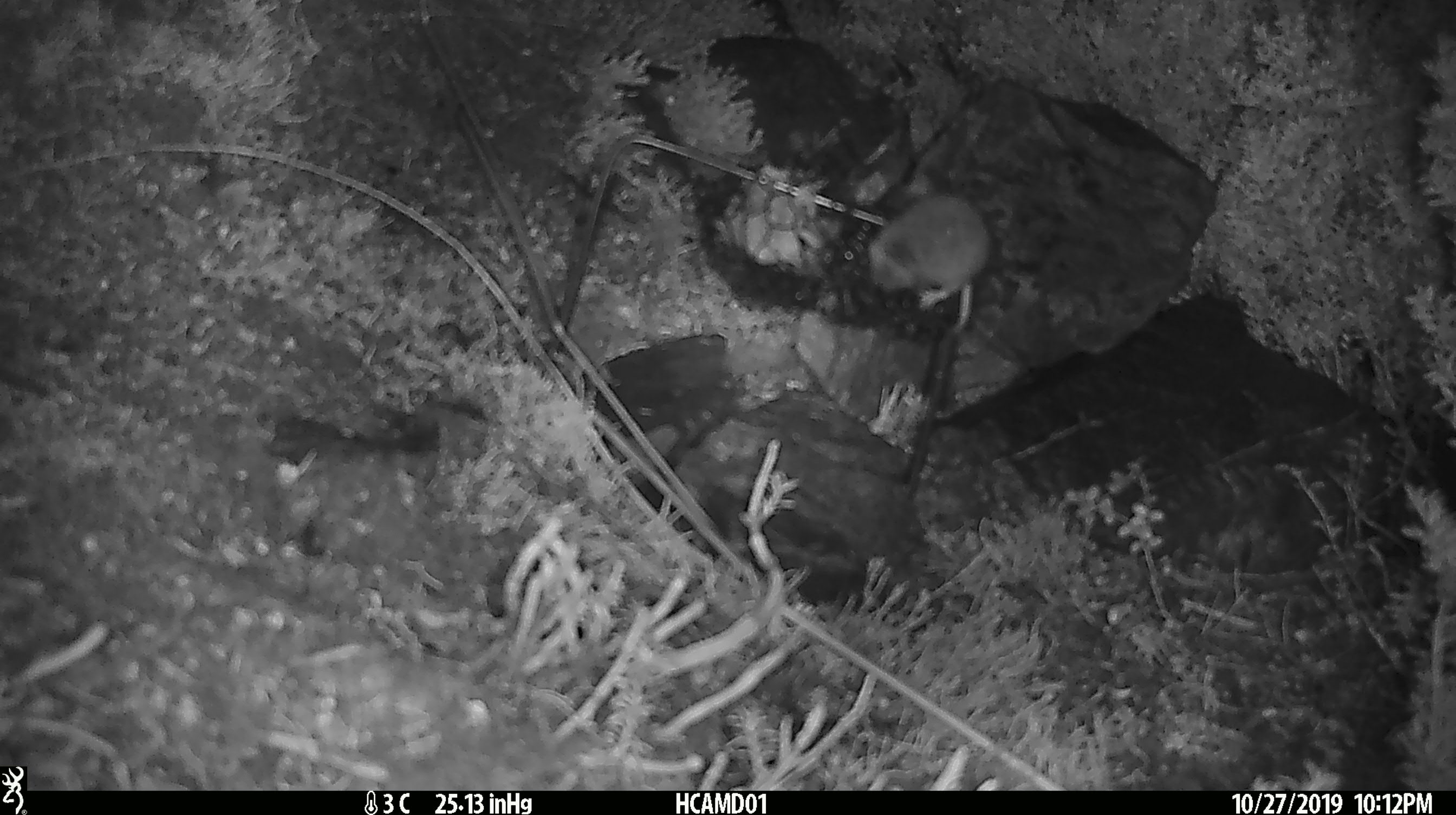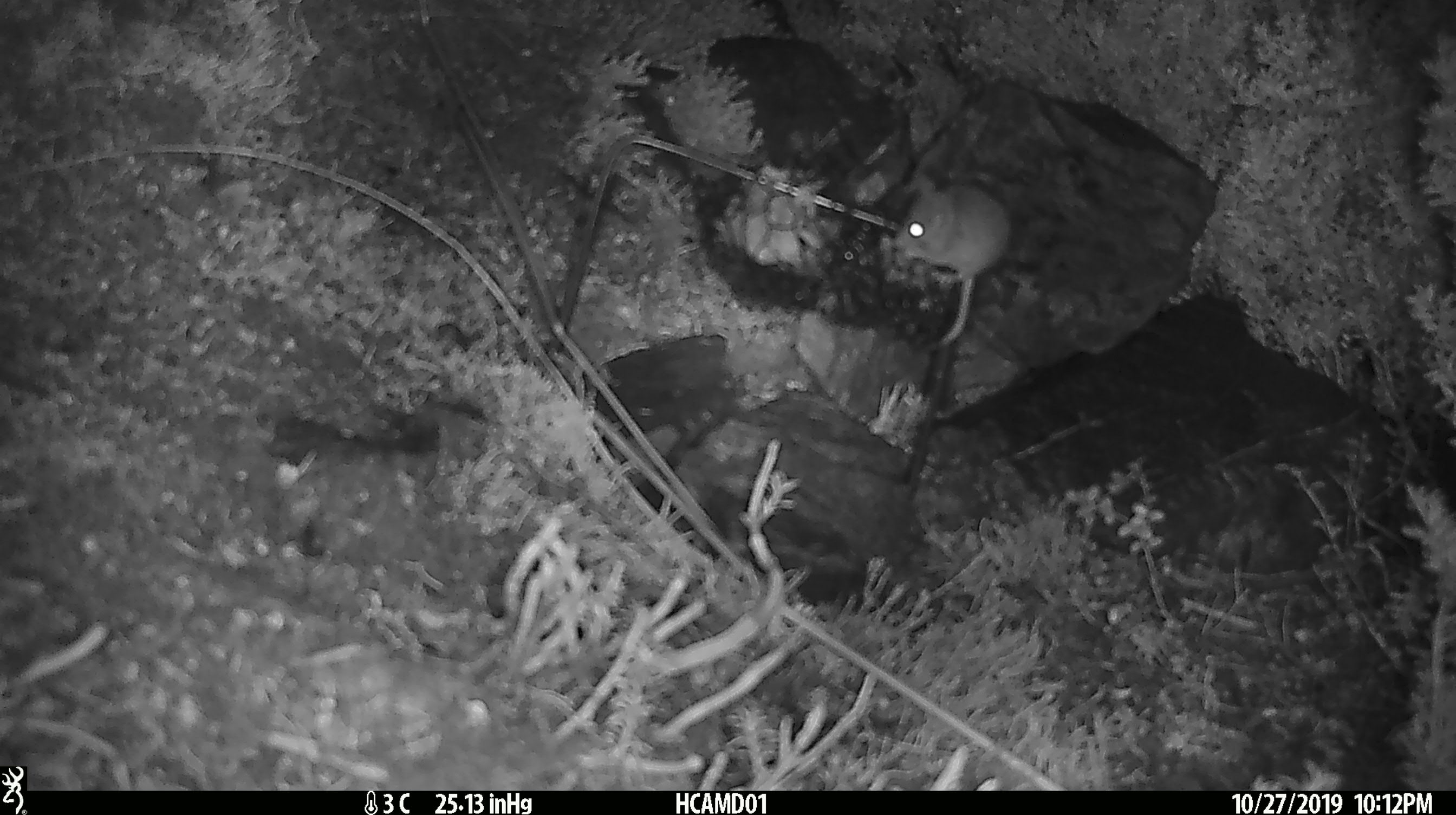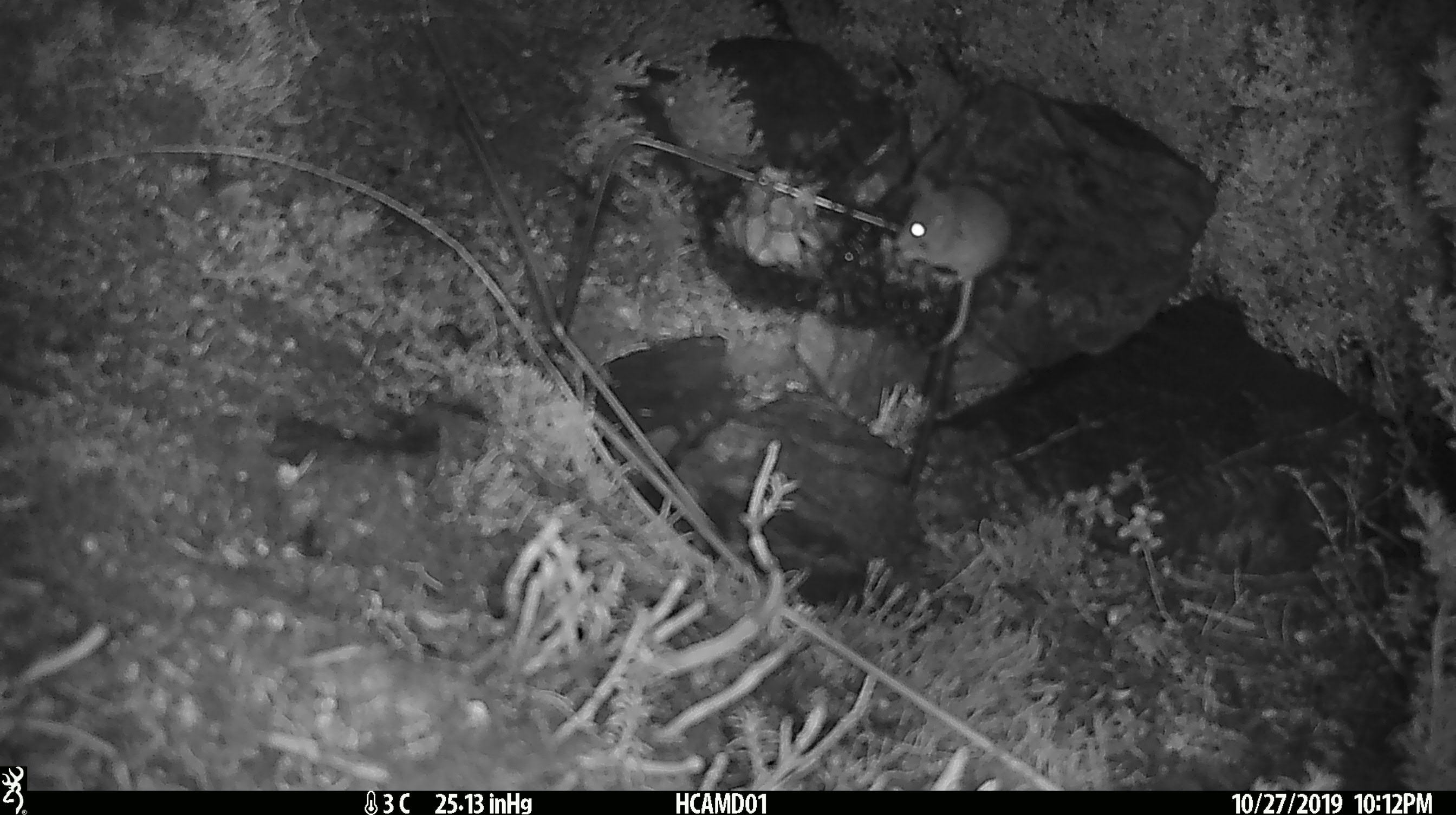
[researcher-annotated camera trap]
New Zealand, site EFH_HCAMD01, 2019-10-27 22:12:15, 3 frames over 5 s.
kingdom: Animalia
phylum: Chordata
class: Mammalia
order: Rodentia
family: Muridae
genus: Mus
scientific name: Mus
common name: mouse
Mouse (Mus).